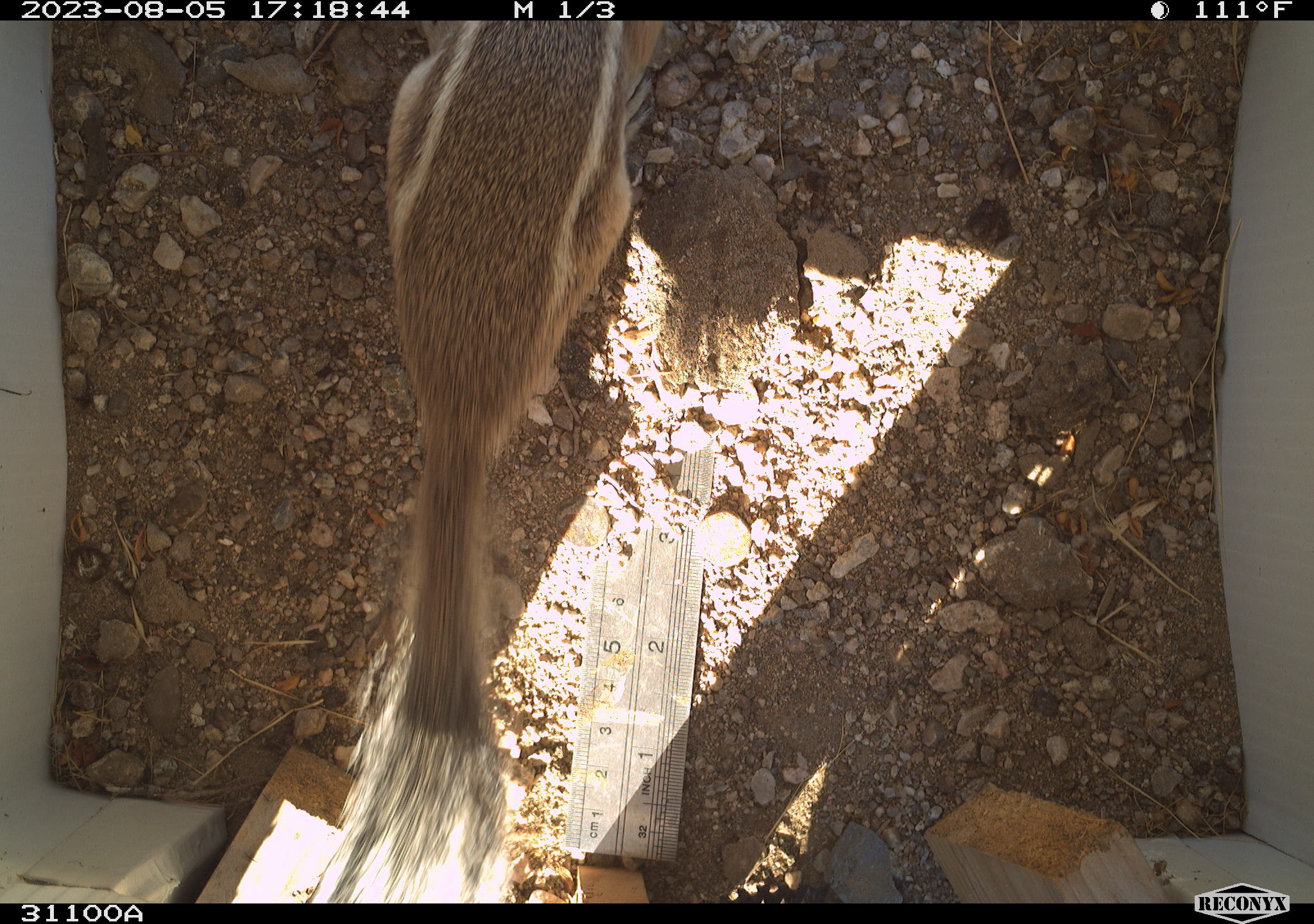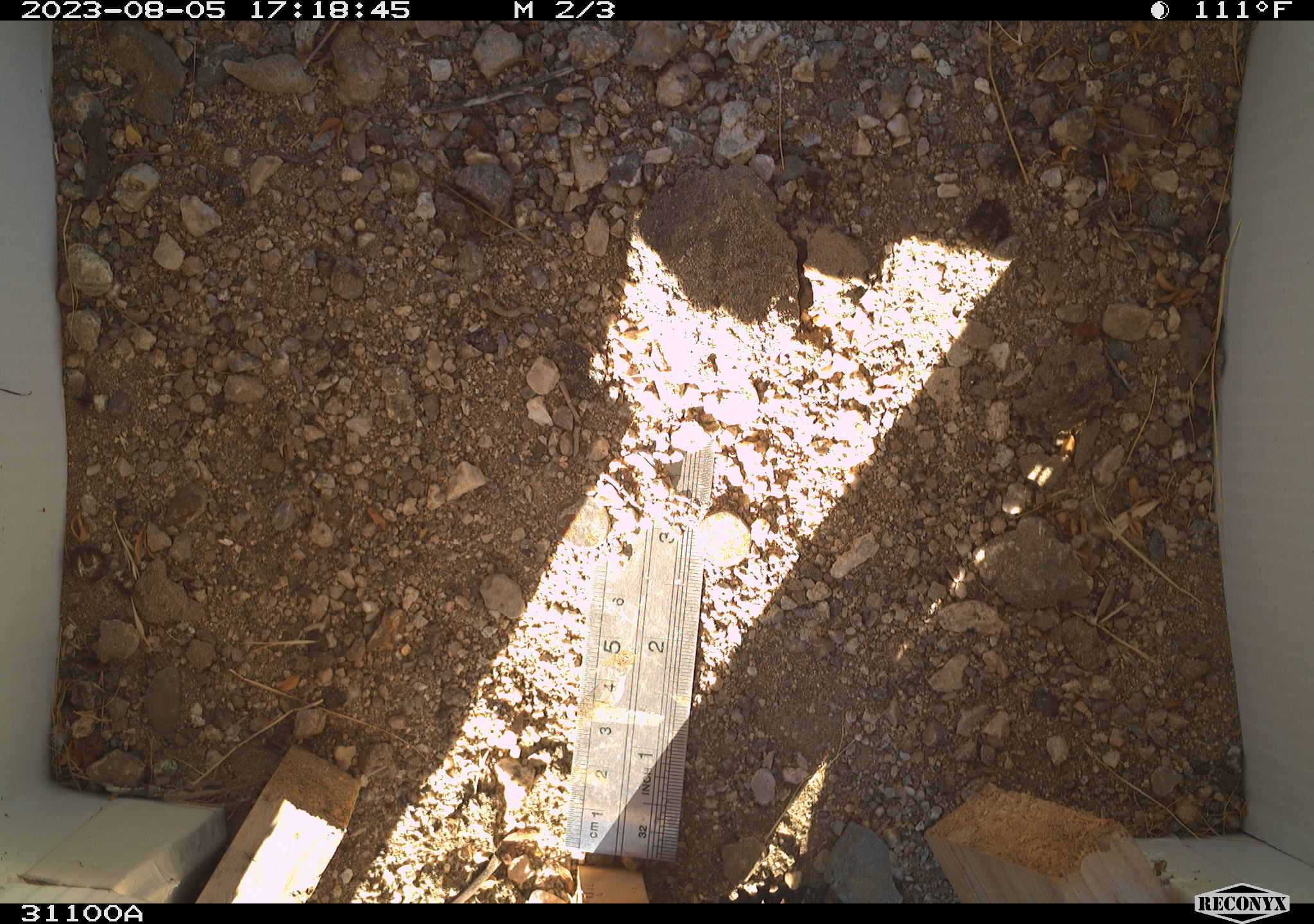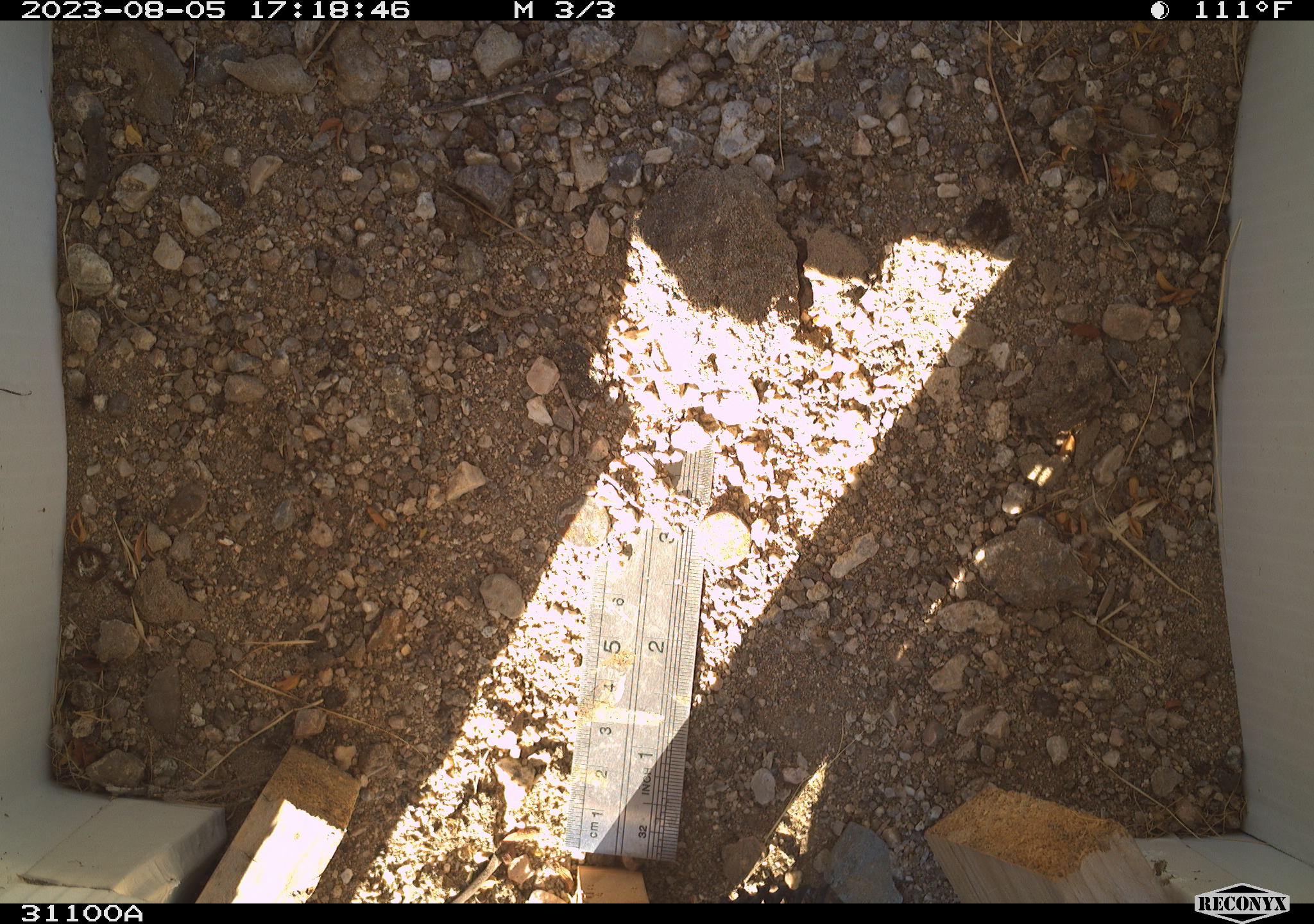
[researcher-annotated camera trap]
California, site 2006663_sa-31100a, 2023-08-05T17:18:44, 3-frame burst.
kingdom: Animalia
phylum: Chordata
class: Mammalia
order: Rodentia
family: Sciuridae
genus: Ammospermophilus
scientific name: Ammospermophilus leucurus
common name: white-tailed antelope squirrel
White-tailed antelope squirrel (Ammospermophilus leucurus).